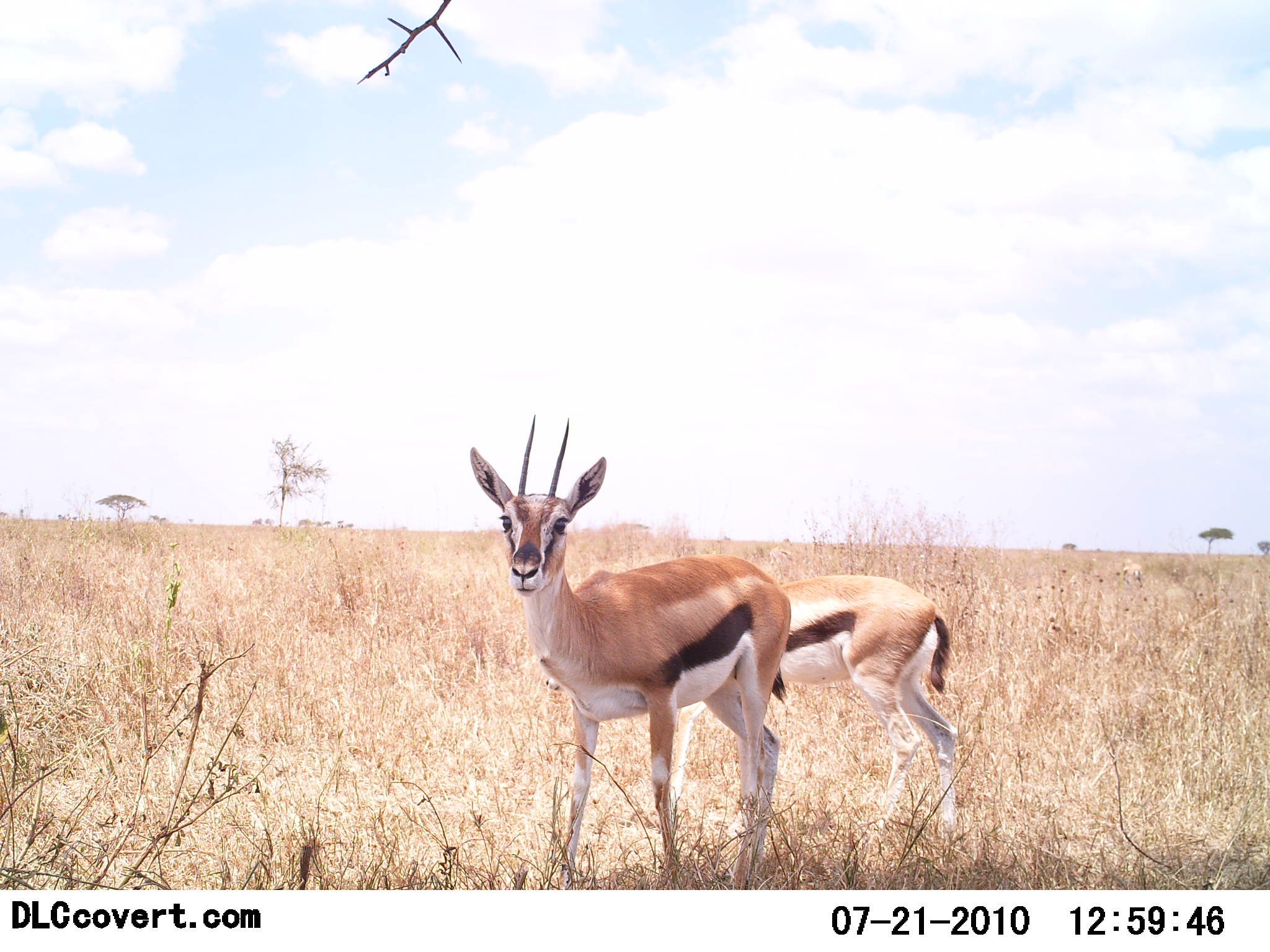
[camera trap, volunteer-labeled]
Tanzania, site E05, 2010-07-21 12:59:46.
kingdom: Animalia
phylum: Chordata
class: Mammalia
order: Artiodactyla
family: Bovidae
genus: Eudorcas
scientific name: Eudorcas thomsonii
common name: thomson's gazelle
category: gazellethomsons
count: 2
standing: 92%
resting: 0%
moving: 15%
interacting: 0%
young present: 0%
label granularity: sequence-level